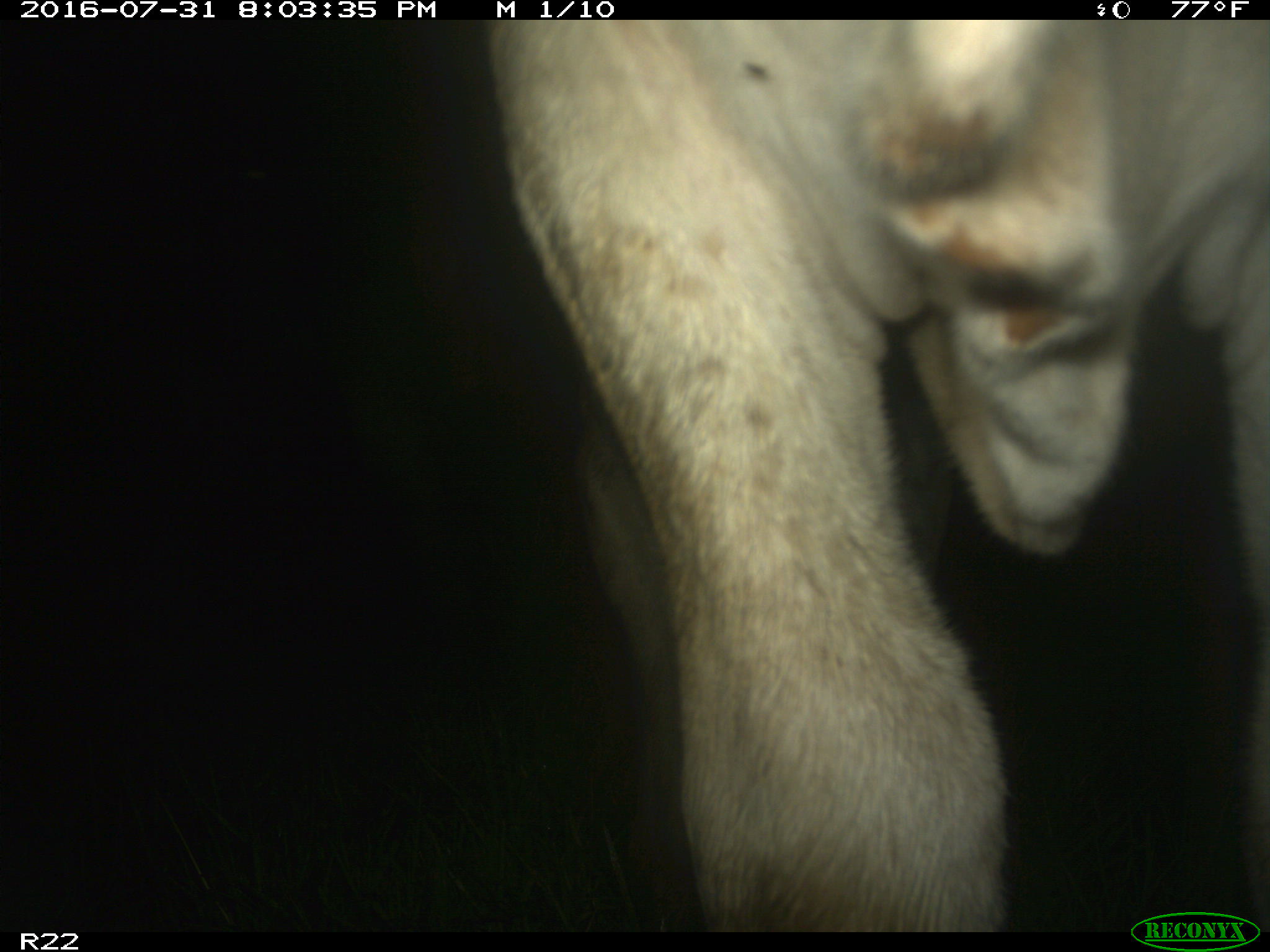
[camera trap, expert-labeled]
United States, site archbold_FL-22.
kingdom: Animalia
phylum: Chordata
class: Mammalia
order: Artiodactyla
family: Bovidae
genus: Bos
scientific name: Bos taurus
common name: domestic cow